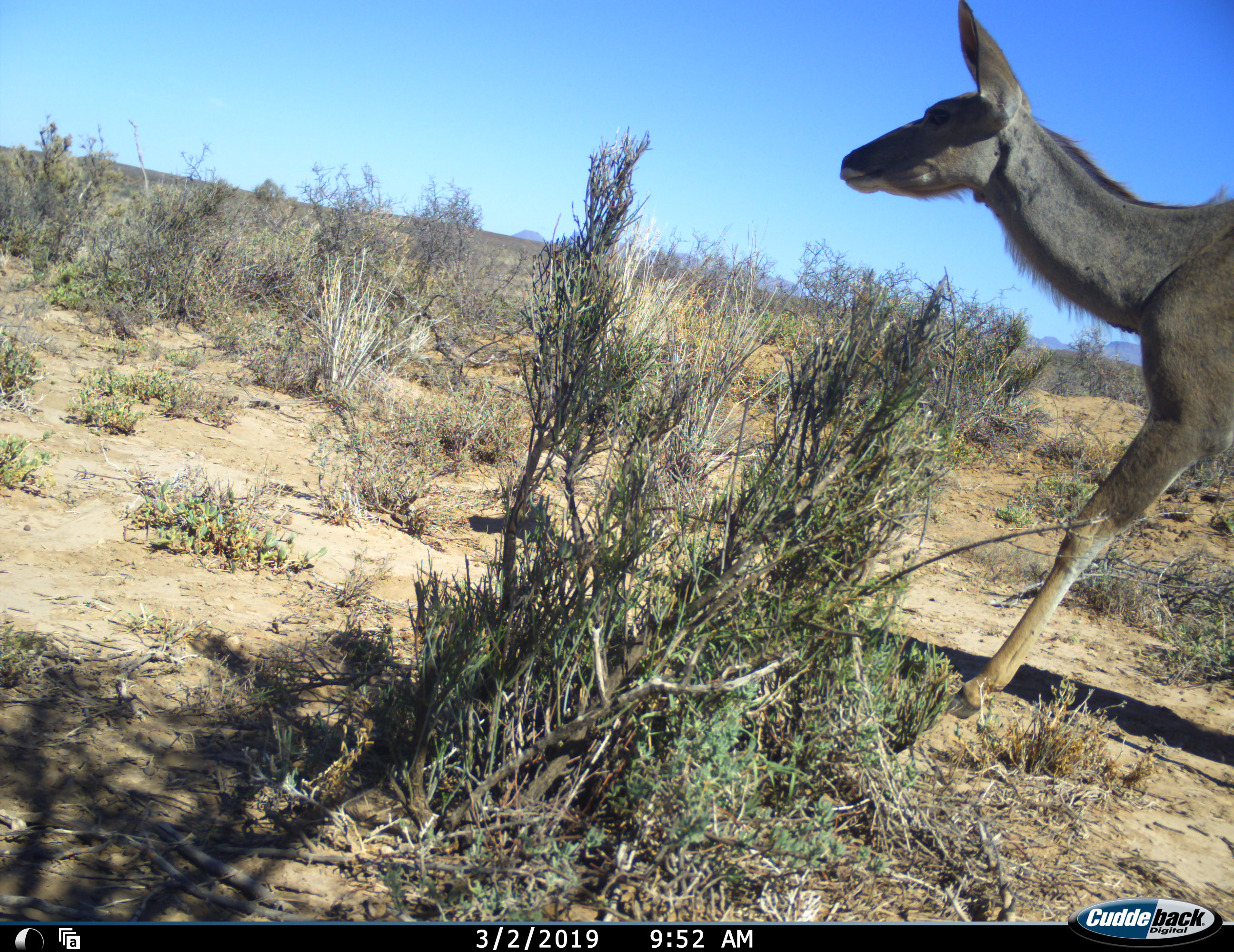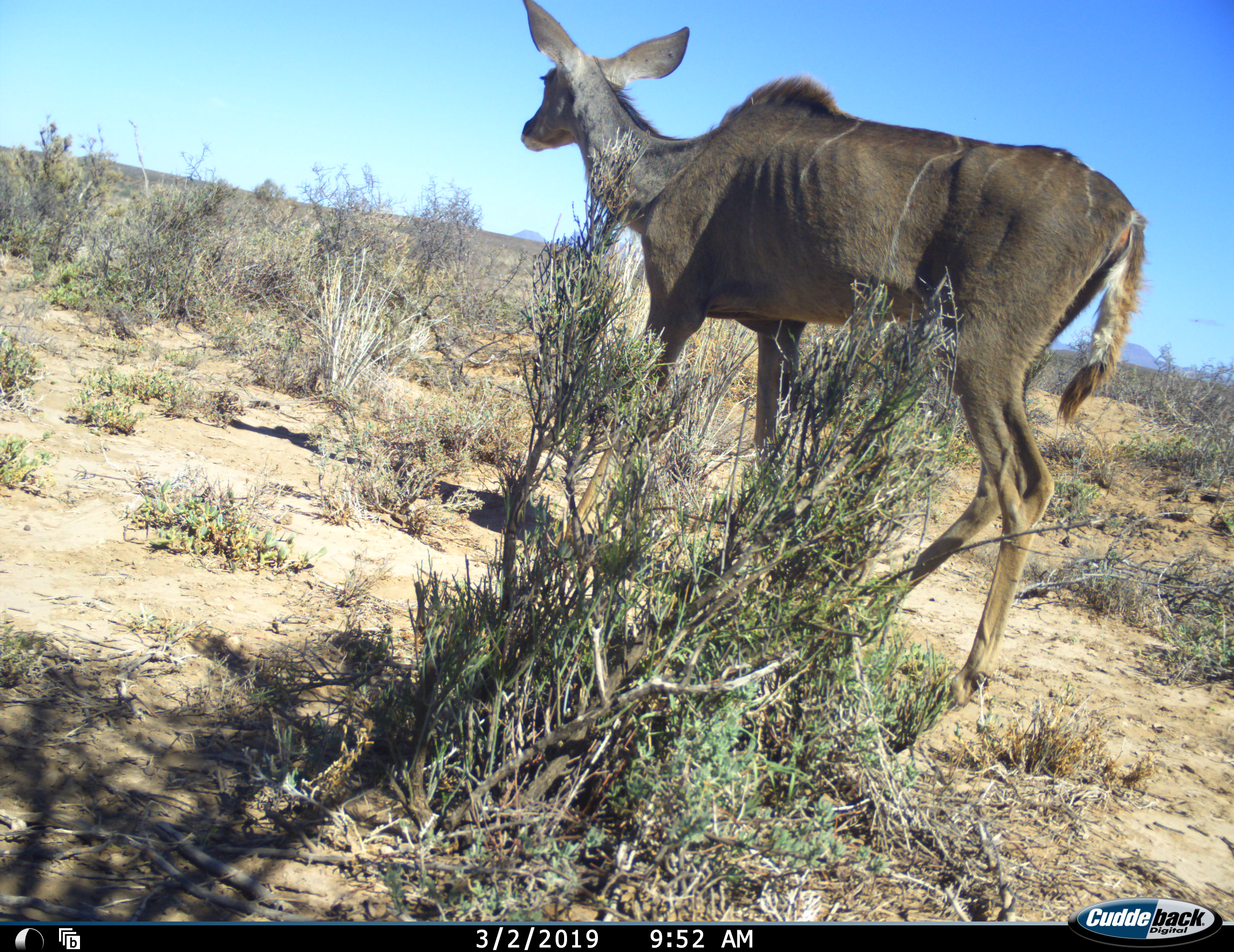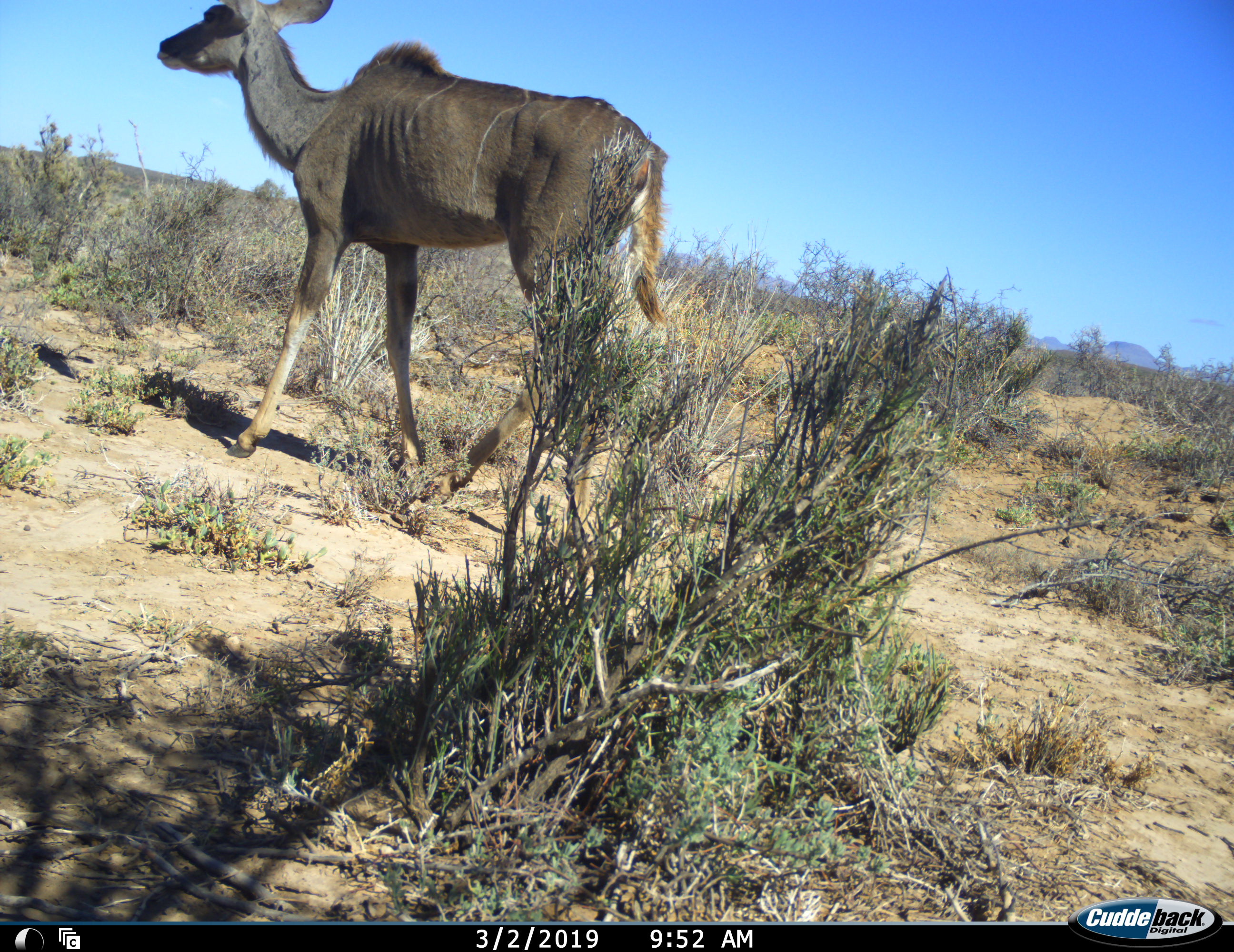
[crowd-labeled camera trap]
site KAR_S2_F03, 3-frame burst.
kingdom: Animalia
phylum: Chordata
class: Mammalia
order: Artiodactyla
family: Bovidae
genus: Tragelaphus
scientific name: Tragelaphus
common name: kudu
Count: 1.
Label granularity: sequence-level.